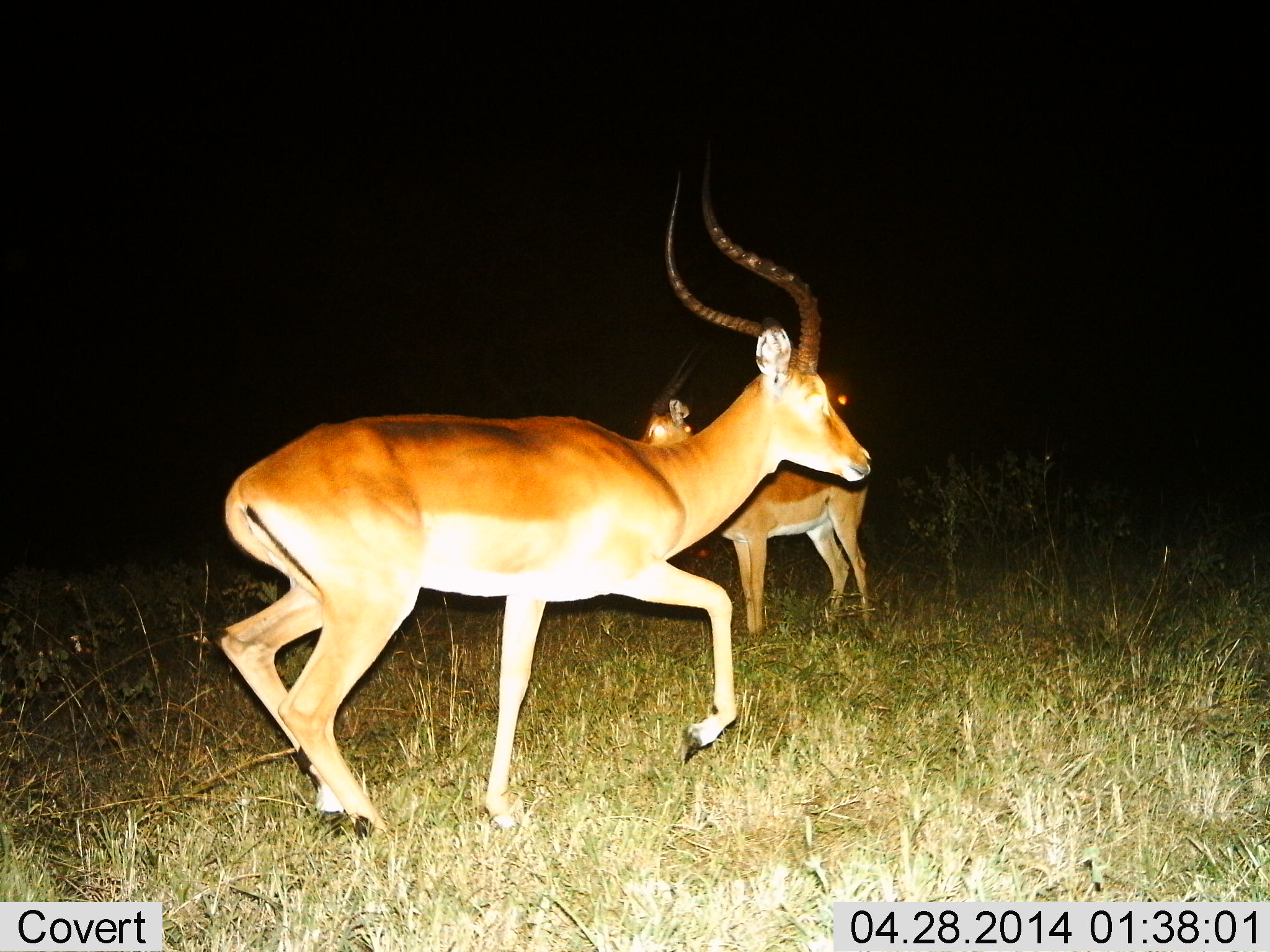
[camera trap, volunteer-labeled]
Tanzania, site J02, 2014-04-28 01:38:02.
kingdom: Animalia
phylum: Chordata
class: Mammalia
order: Artiodactyla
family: Bovidae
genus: Aepyceros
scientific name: Aepyceros melampus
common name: impala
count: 2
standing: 80%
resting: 0%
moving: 80%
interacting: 0%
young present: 0%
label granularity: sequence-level